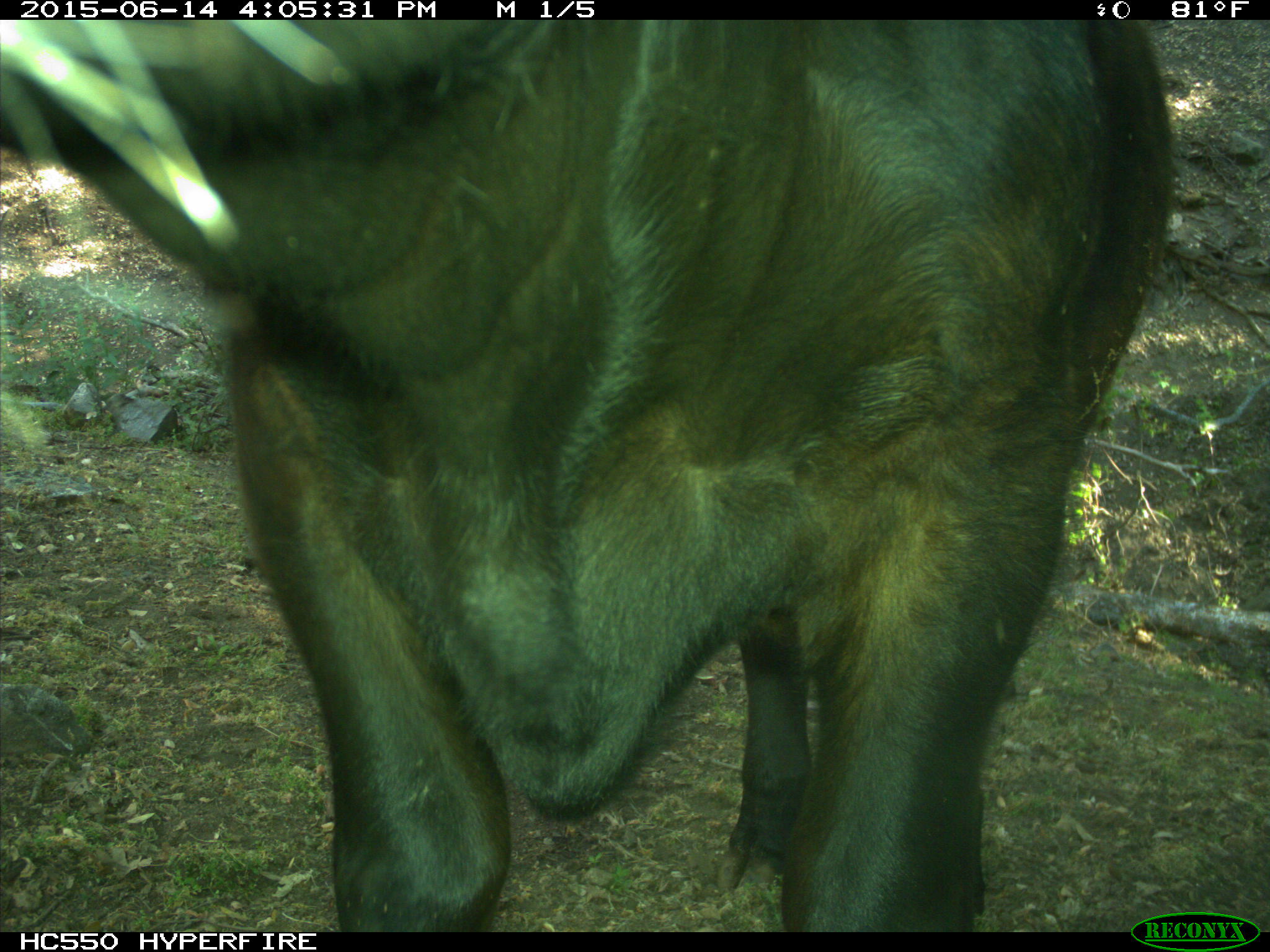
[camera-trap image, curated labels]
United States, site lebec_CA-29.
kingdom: Animalia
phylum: Chordata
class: Mammalia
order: Artiodactyla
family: Bovidae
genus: Bos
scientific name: Bos taurus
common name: domestic cow